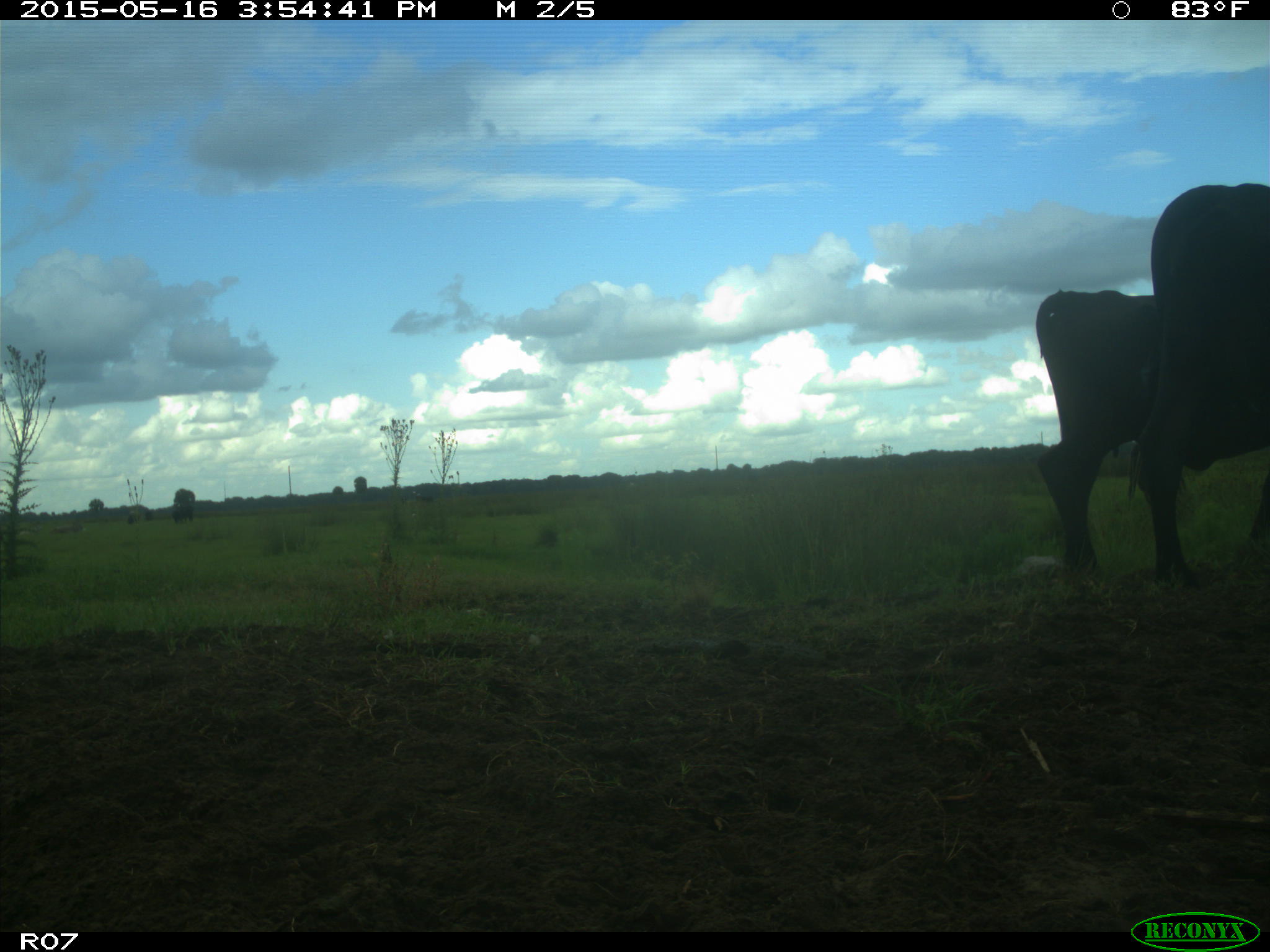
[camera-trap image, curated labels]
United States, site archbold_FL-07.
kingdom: Animalia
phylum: Chordata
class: Mammalia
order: Artiodactyla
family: Bovidae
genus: Bos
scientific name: Bos taurus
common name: domestic cow